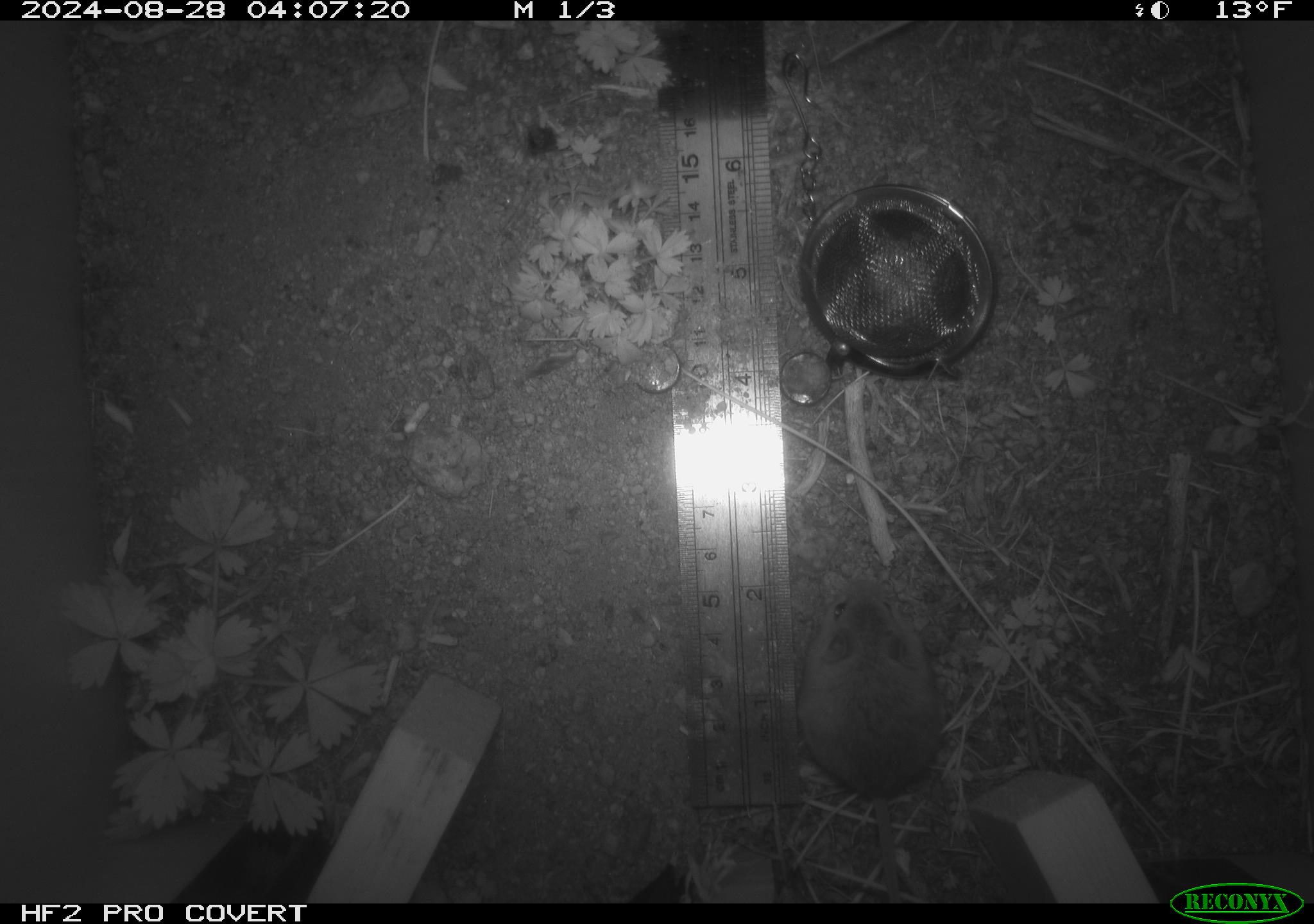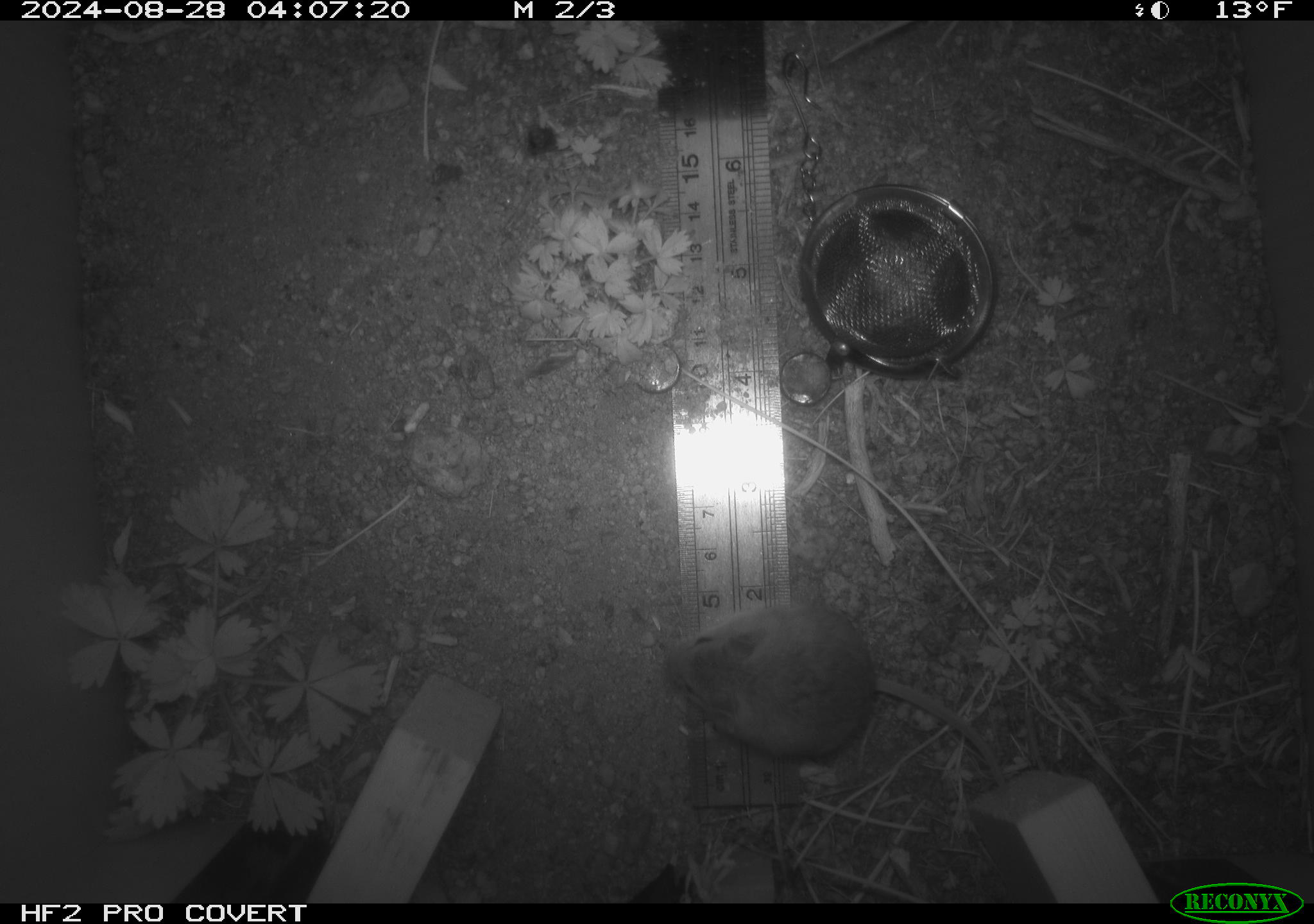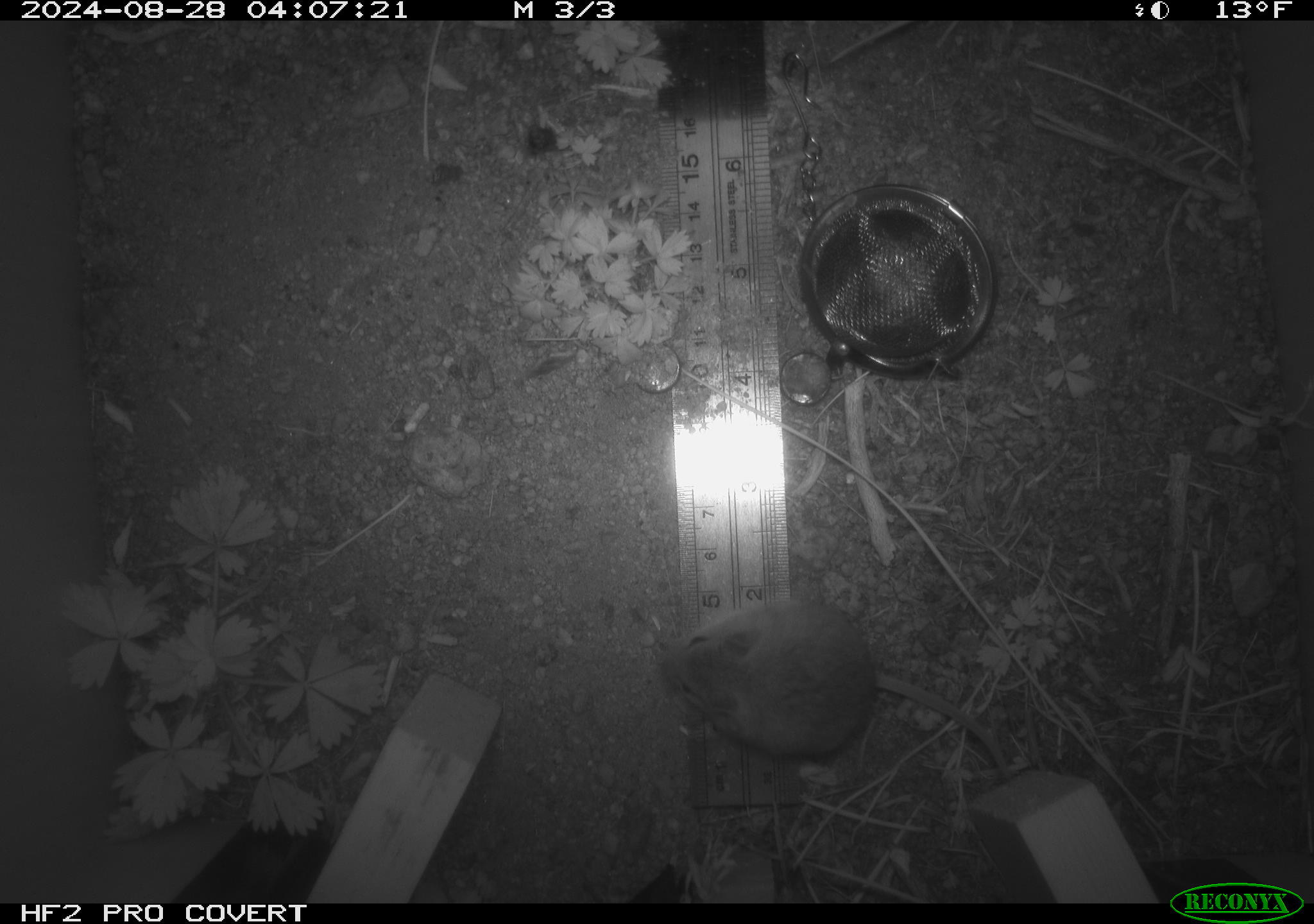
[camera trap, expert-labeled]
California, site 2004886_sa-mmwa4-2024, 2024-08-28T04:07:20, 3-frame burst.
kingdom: Animalia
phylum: Chordata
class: Mammalia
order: Rodentia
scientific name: Rodentia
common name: mouse species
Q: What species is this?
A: Mouse species (Rodentia).